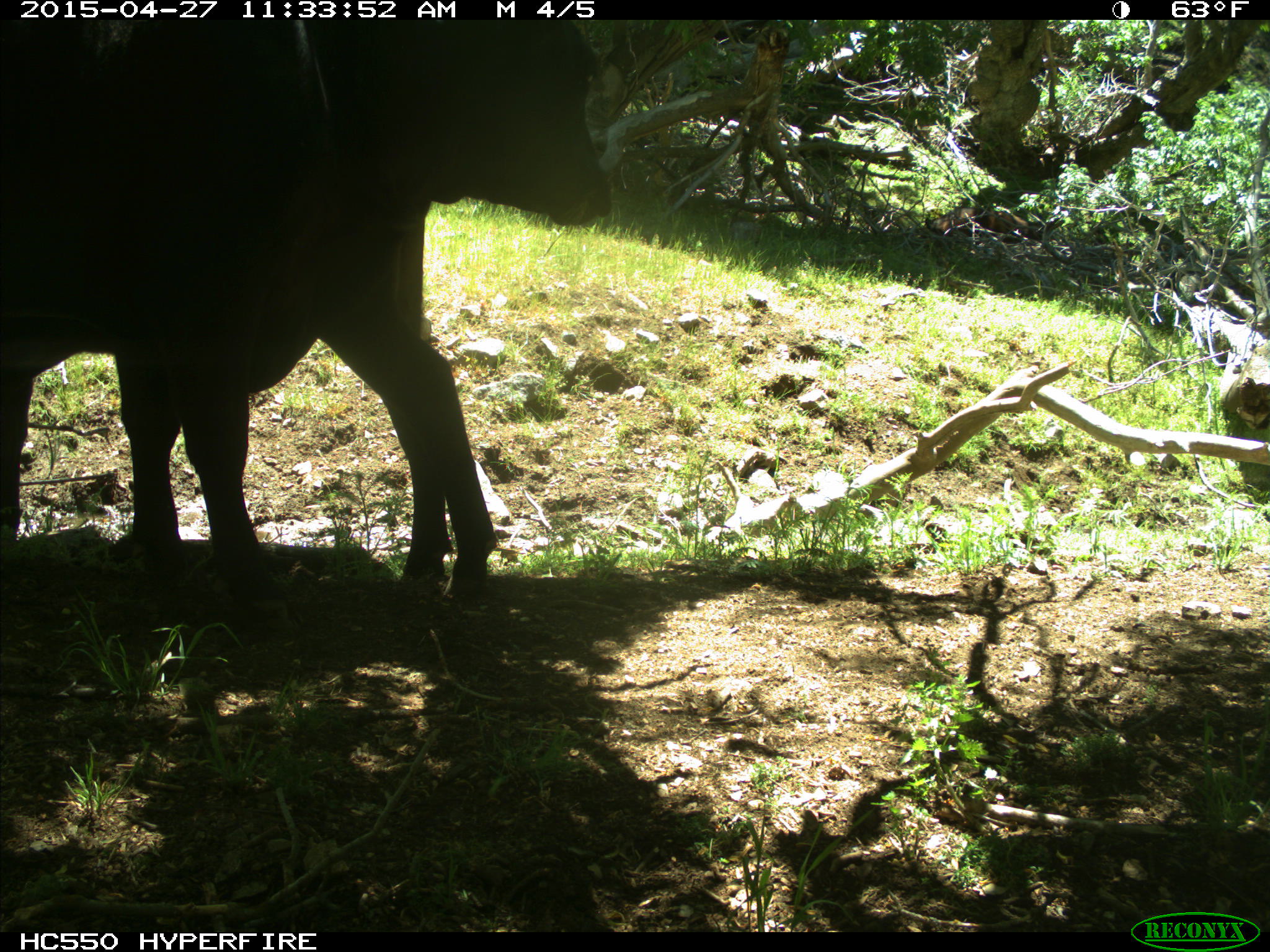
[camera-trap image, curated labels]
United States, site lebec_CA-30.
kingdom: Animalia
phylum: Chordata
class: Mammalia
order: Artiodactyla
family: Bovidae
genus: Bos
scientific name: Bos taurus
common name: domestic cow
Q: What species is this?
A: Bos taurus (domestic cow).